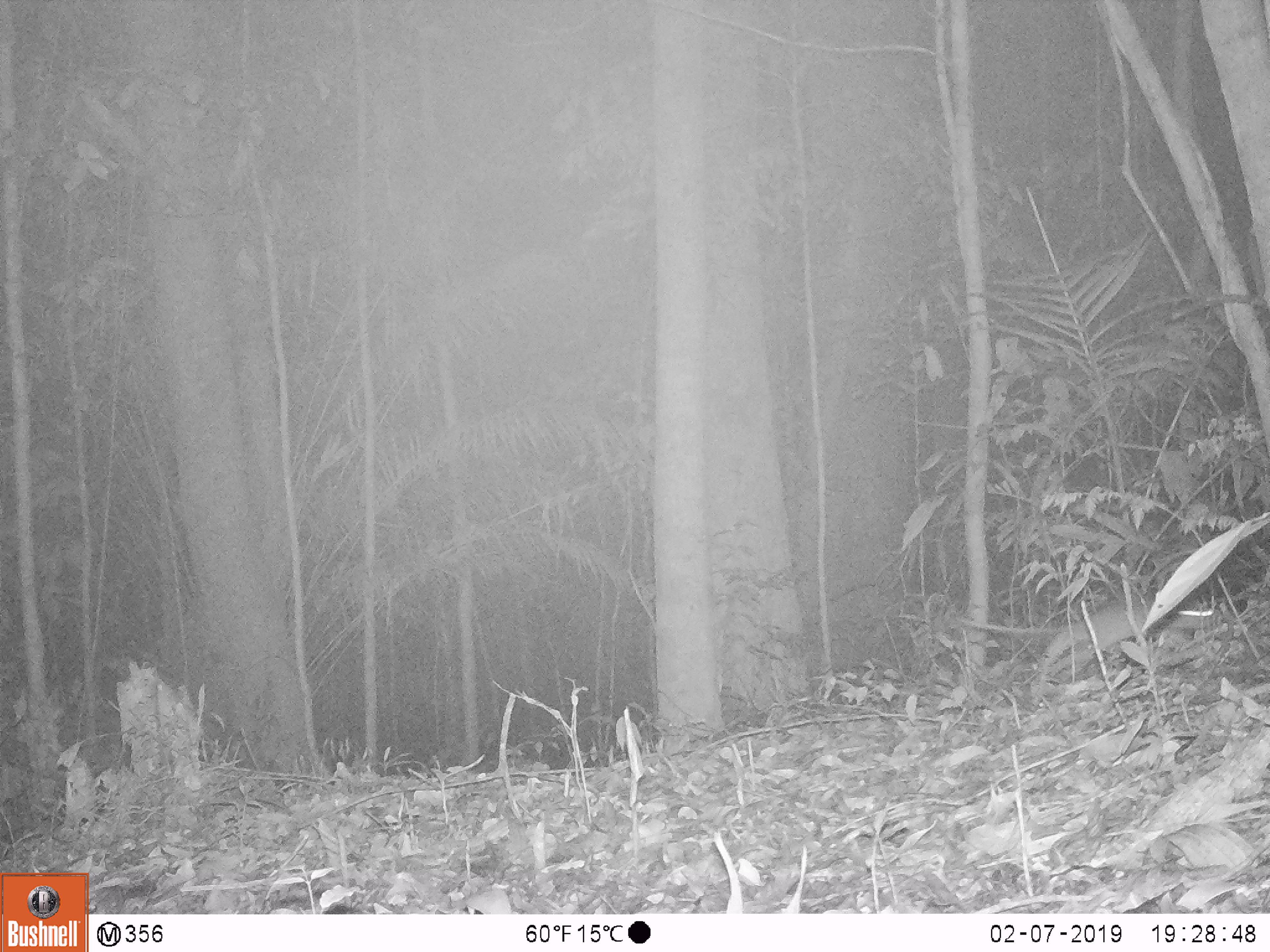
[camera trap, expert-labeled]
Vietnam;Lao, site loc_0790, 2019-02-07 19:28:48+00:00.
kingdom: Animalia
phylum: Chordata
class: Mammalia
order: Rodentia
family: Muridae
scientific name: Muridae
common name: old-world mice and rats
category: unidentified murid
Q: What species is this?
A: Unidentified murid (old-world mice and rats) (Muridae).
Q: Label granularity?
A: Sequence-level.